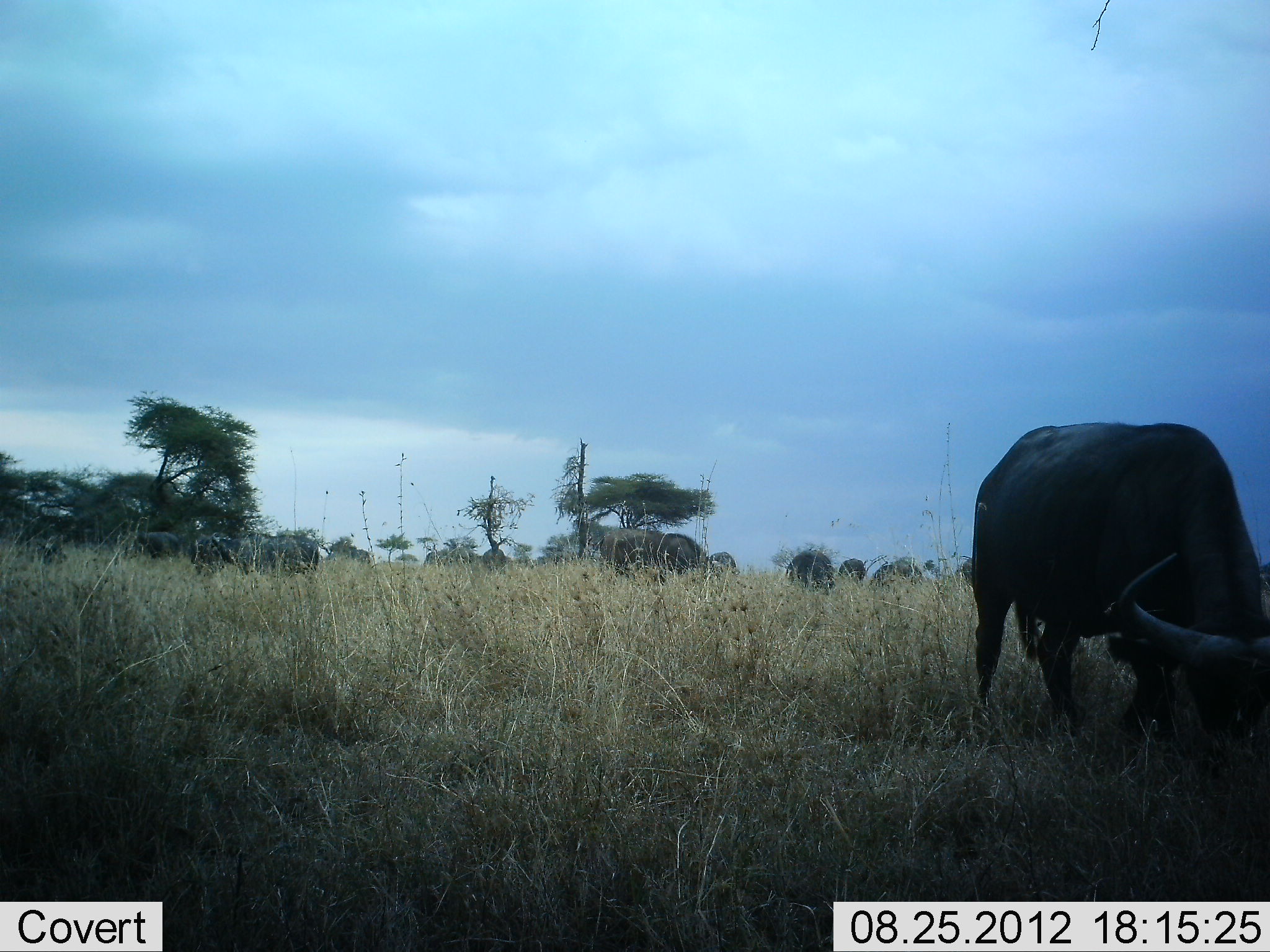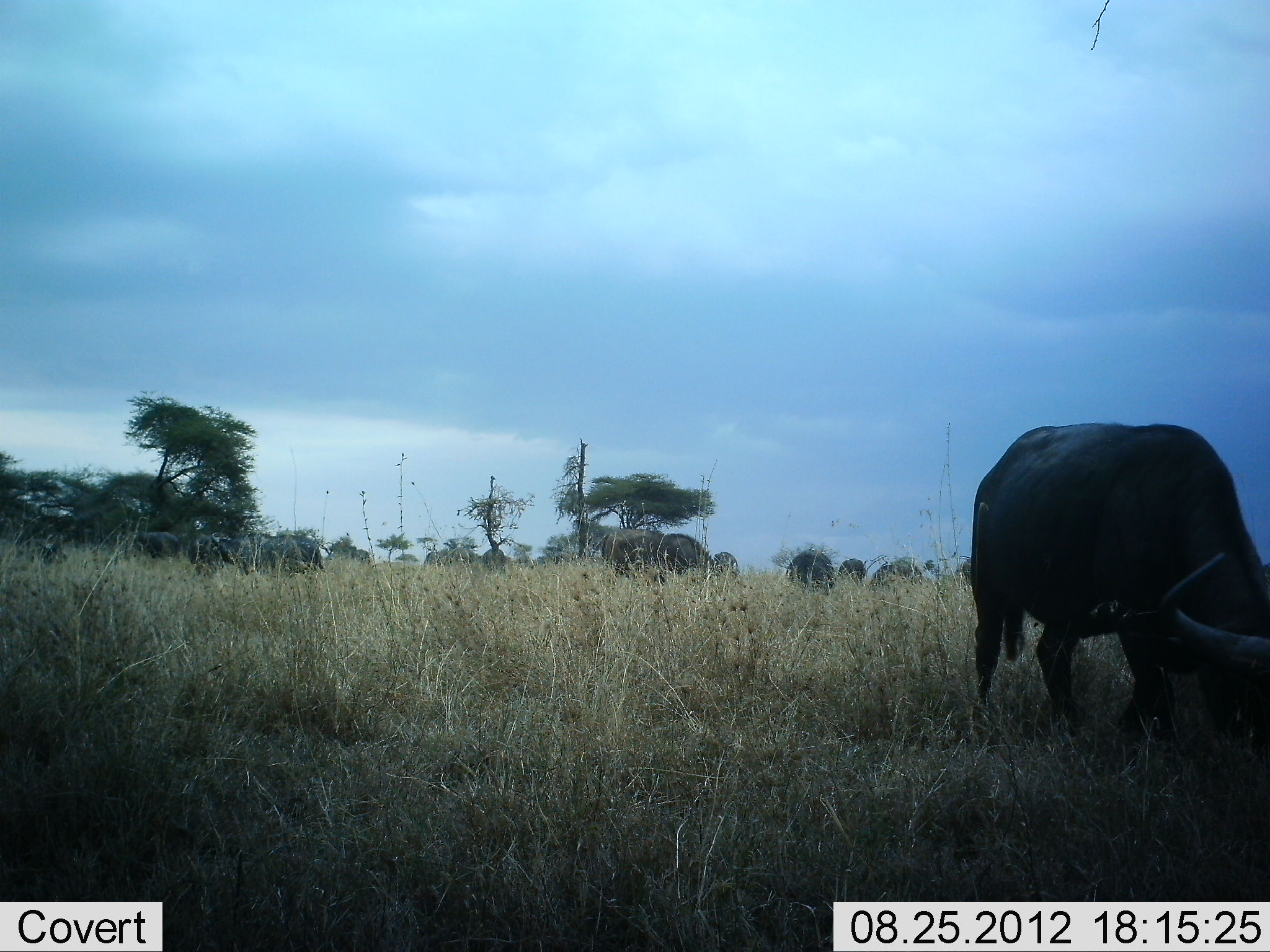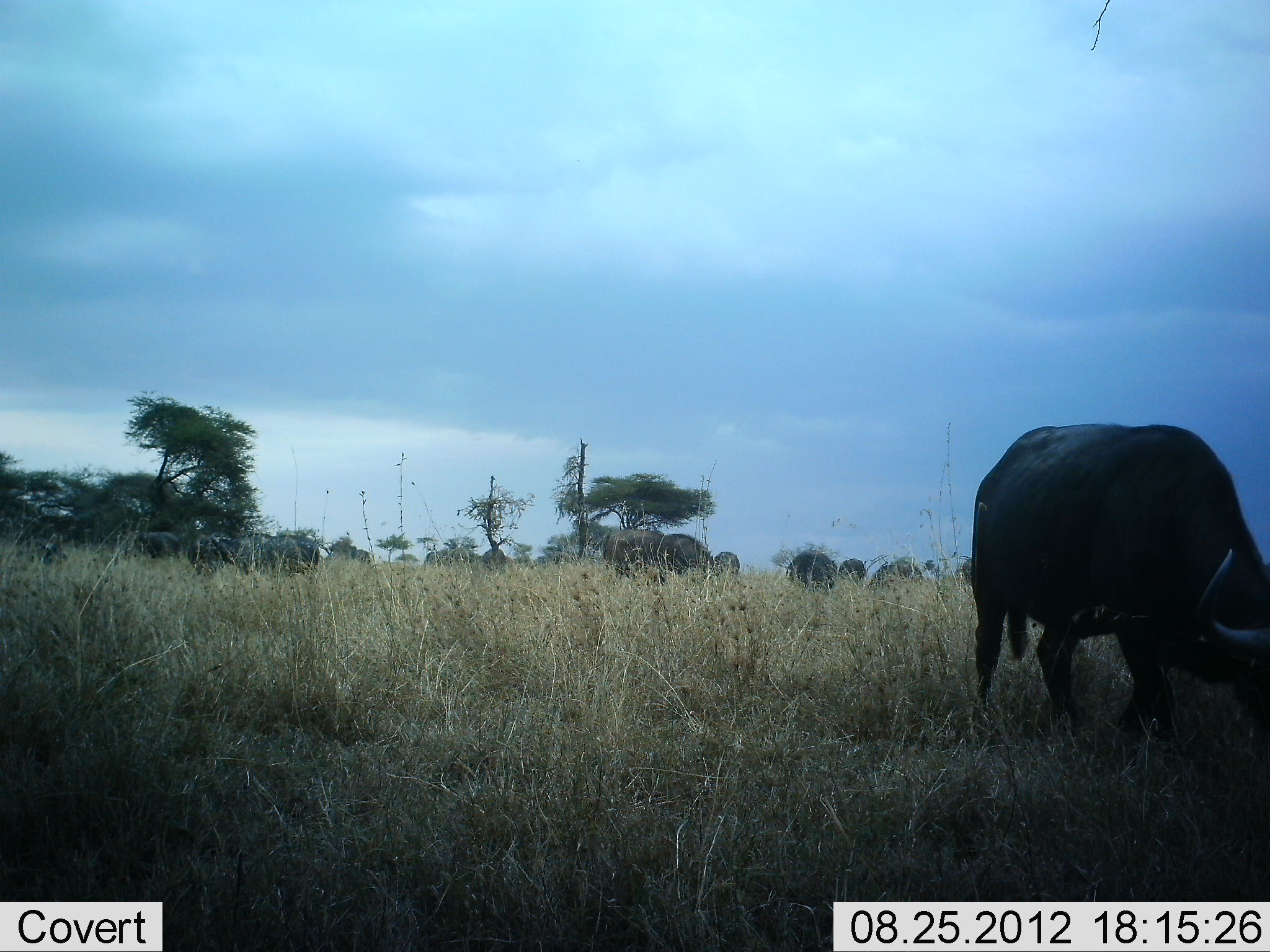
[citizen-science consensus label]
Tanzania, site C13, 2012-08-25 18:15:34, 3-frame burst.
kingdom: Animalia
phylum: Chordata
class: Mammalia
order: Artiodactyla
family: Bovidae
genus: Syncerus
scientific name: Syncerus caffer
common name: cape buffalo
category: buffalo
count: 10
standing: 9%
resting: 0%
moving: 9%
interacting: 0%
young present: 0%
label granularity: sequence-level